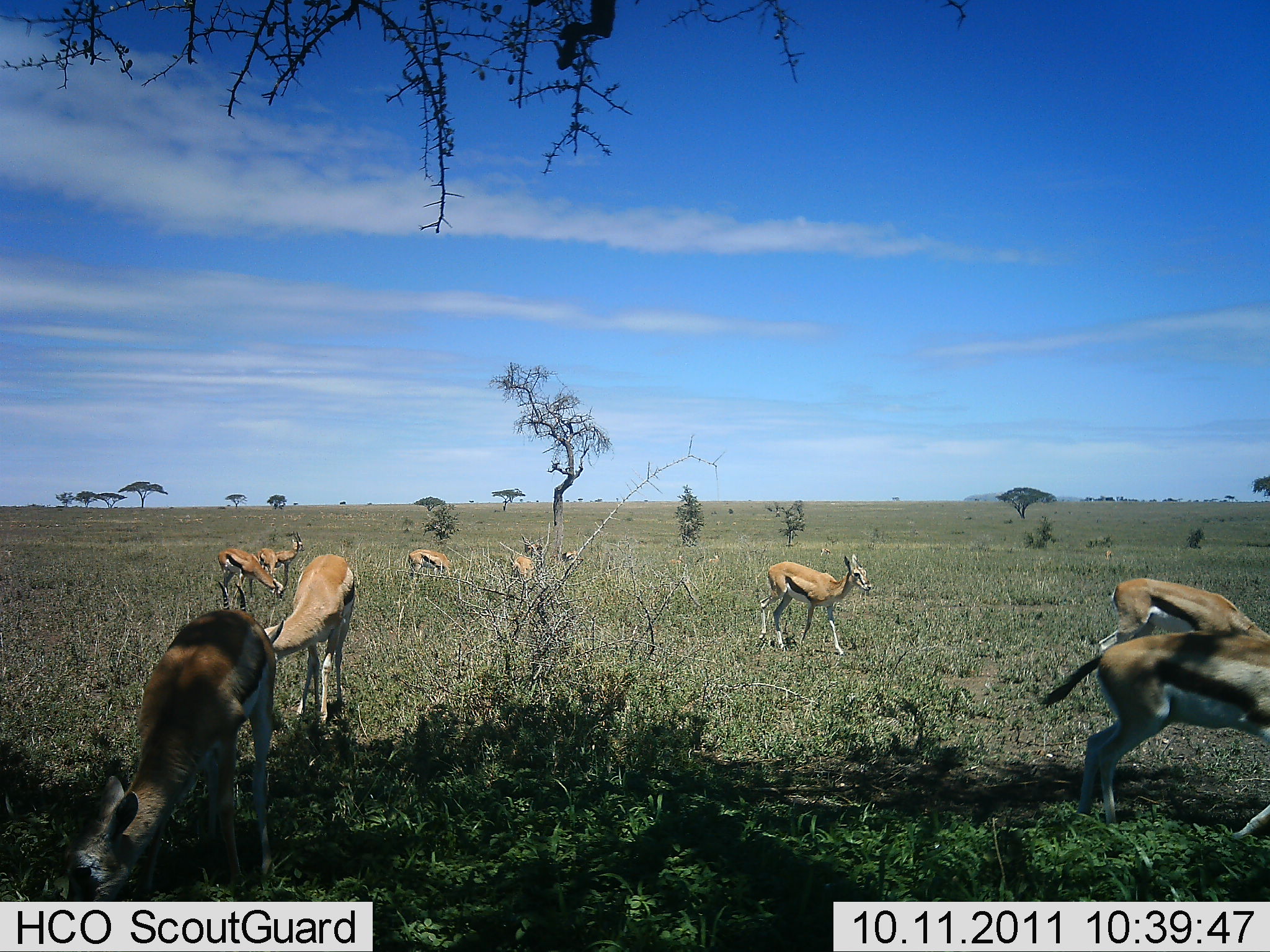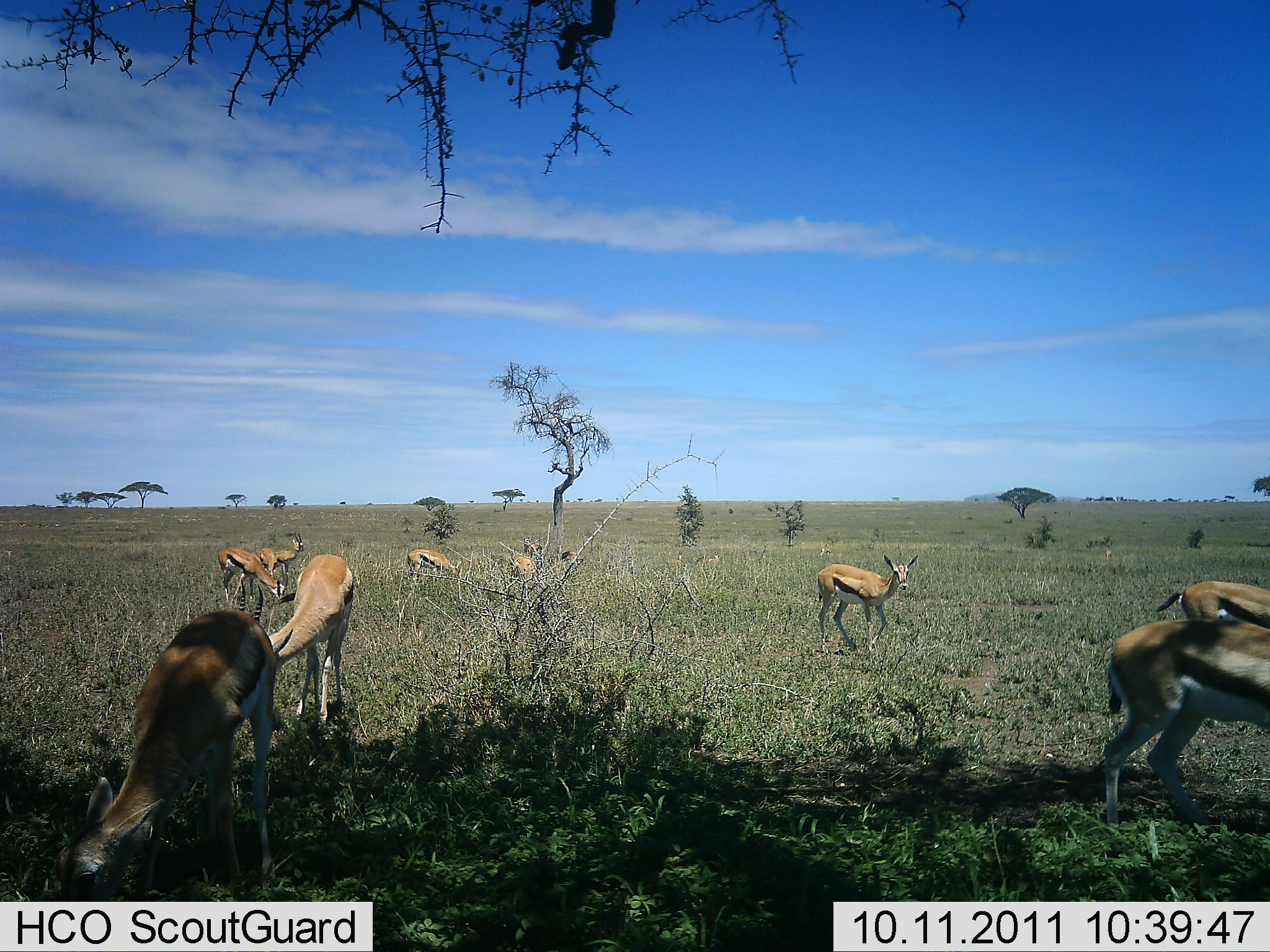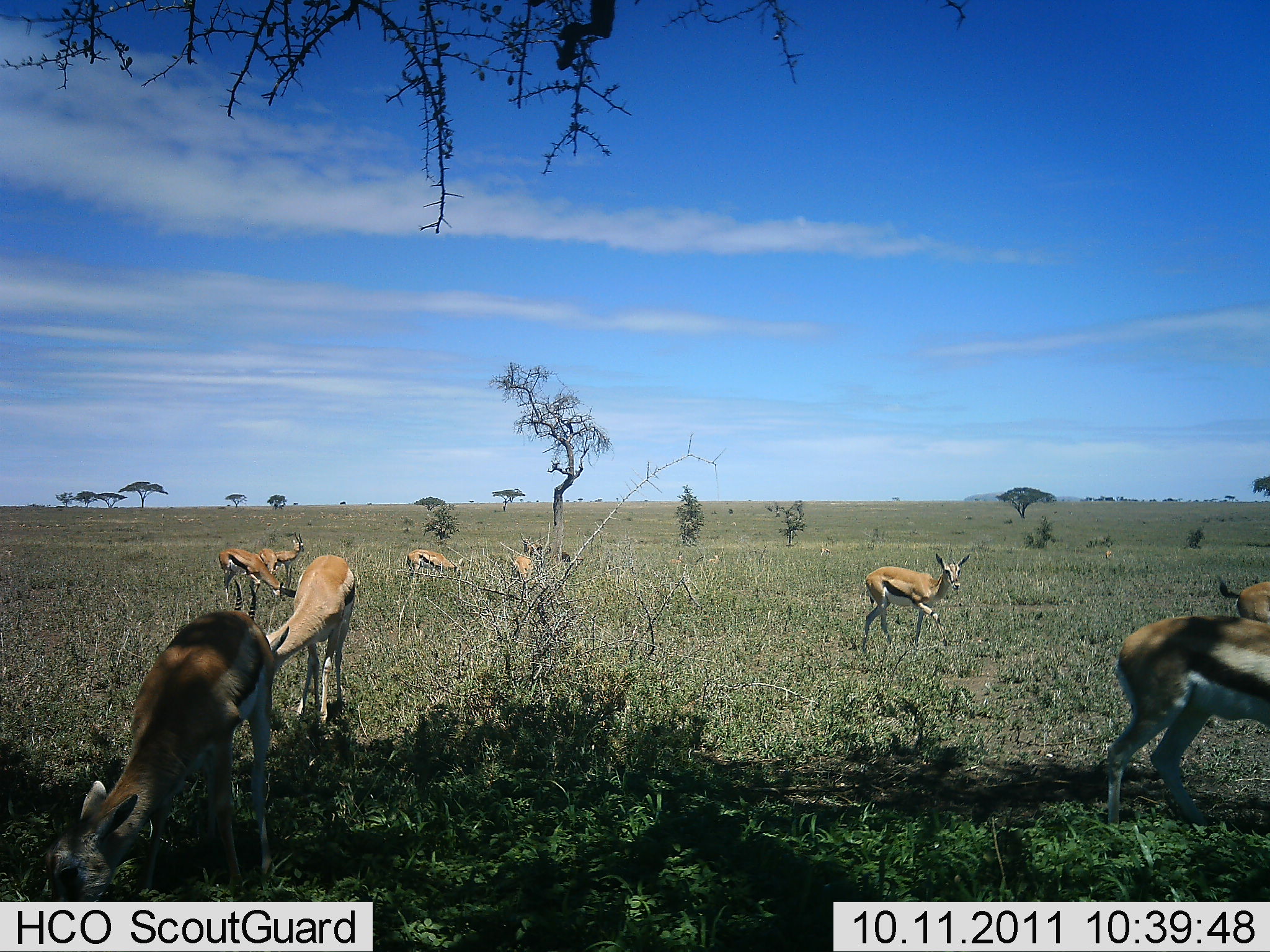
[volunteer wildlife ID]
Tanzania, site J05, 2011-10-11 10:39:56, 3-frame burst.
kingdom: Animalia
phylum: Chordata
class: Mammalia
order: Artiodactyla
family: Bovidae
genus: Eudorcas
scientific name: Eudorcas thomsonii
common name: thomson's gazelle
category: gazellethomsons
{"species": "gazellethomsons (thomson's gazelle) (Eudorcas thomsonii)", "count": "9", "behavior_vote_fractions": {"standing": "68%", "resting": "0%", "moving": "68%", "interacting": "0%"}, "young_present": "11%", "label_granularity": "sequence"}